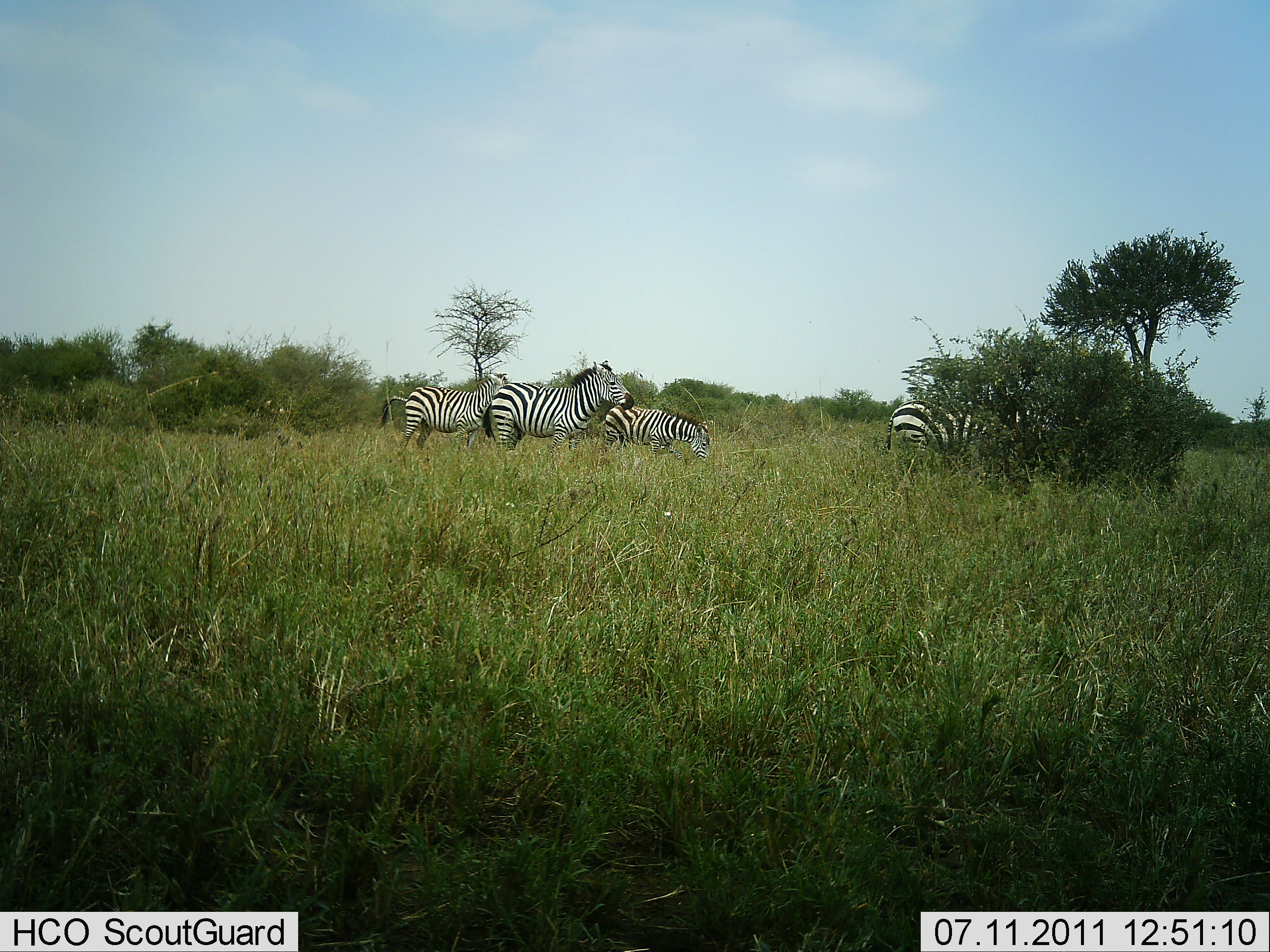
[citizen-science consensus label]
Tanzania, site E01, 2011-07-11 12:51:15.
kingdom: Animalia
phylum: Chordata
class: Mammalia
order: Perissodactyla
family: Equidae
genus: Equus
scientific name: Equus quagga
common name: plains zebra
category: zebra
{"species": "zebra (plains zebra) (Equus quagga)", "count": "4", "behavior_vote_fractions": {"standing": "83%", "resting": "0%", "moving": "17%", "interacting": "0%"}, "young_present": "0%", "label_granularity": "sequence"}